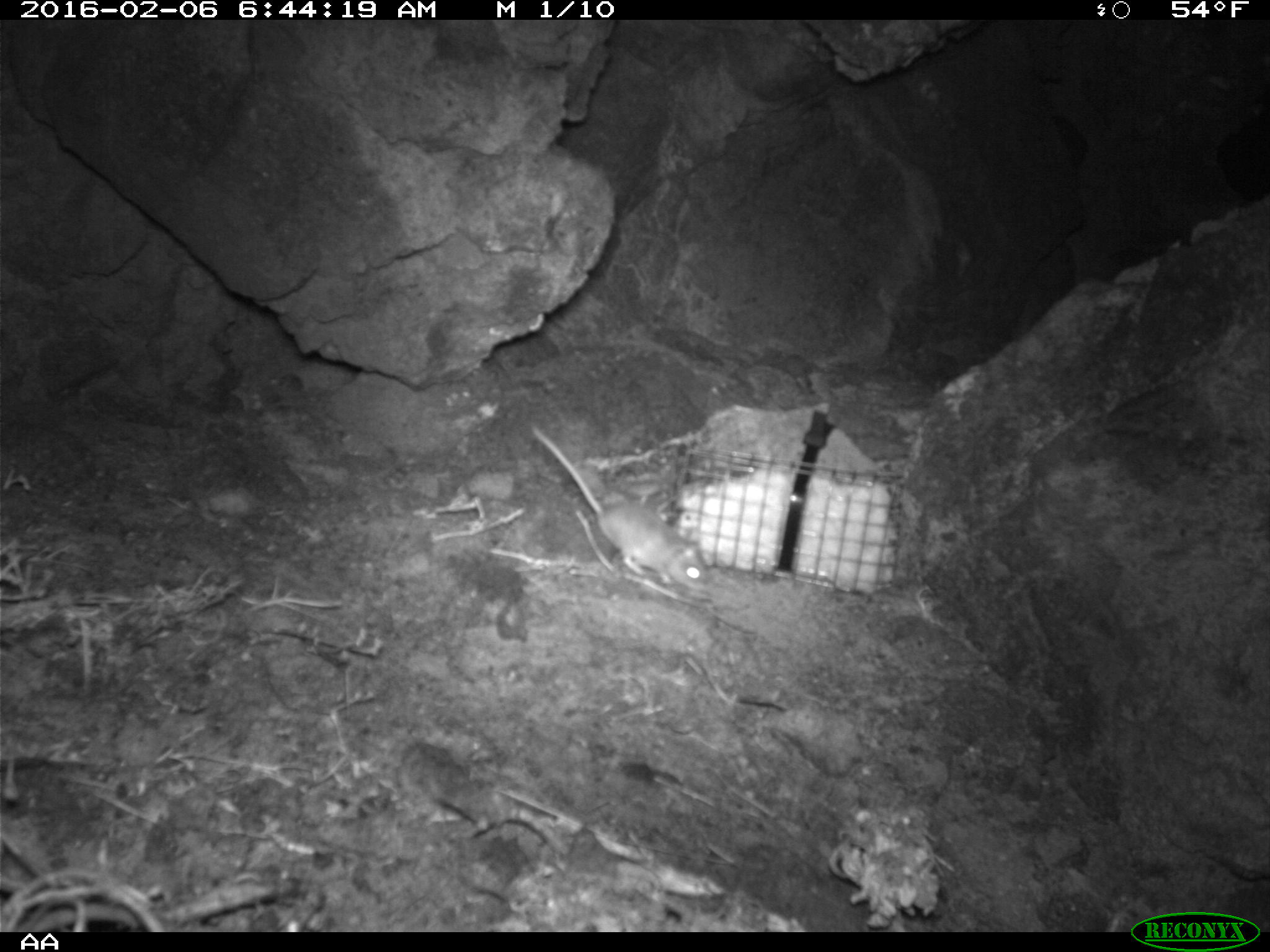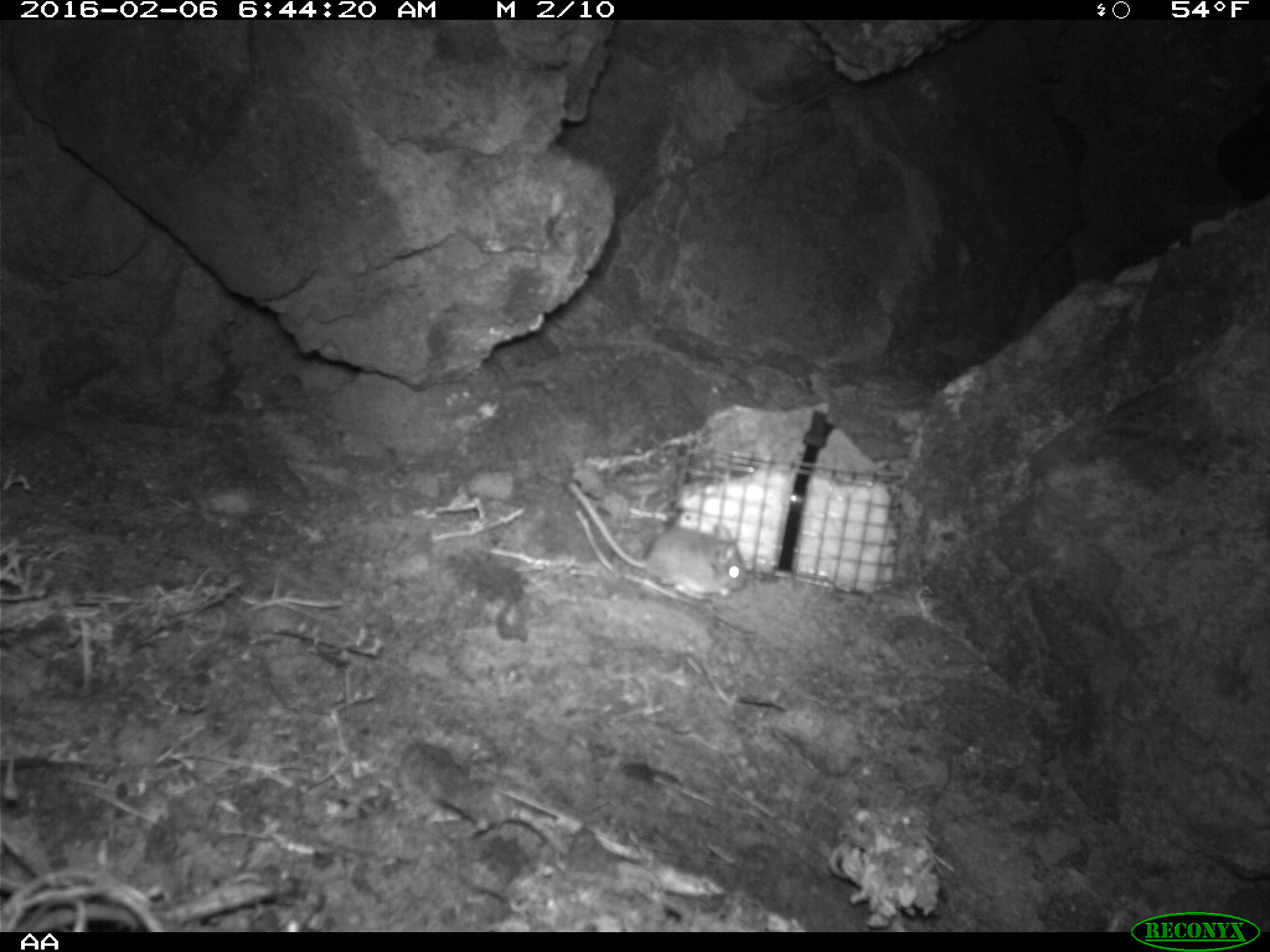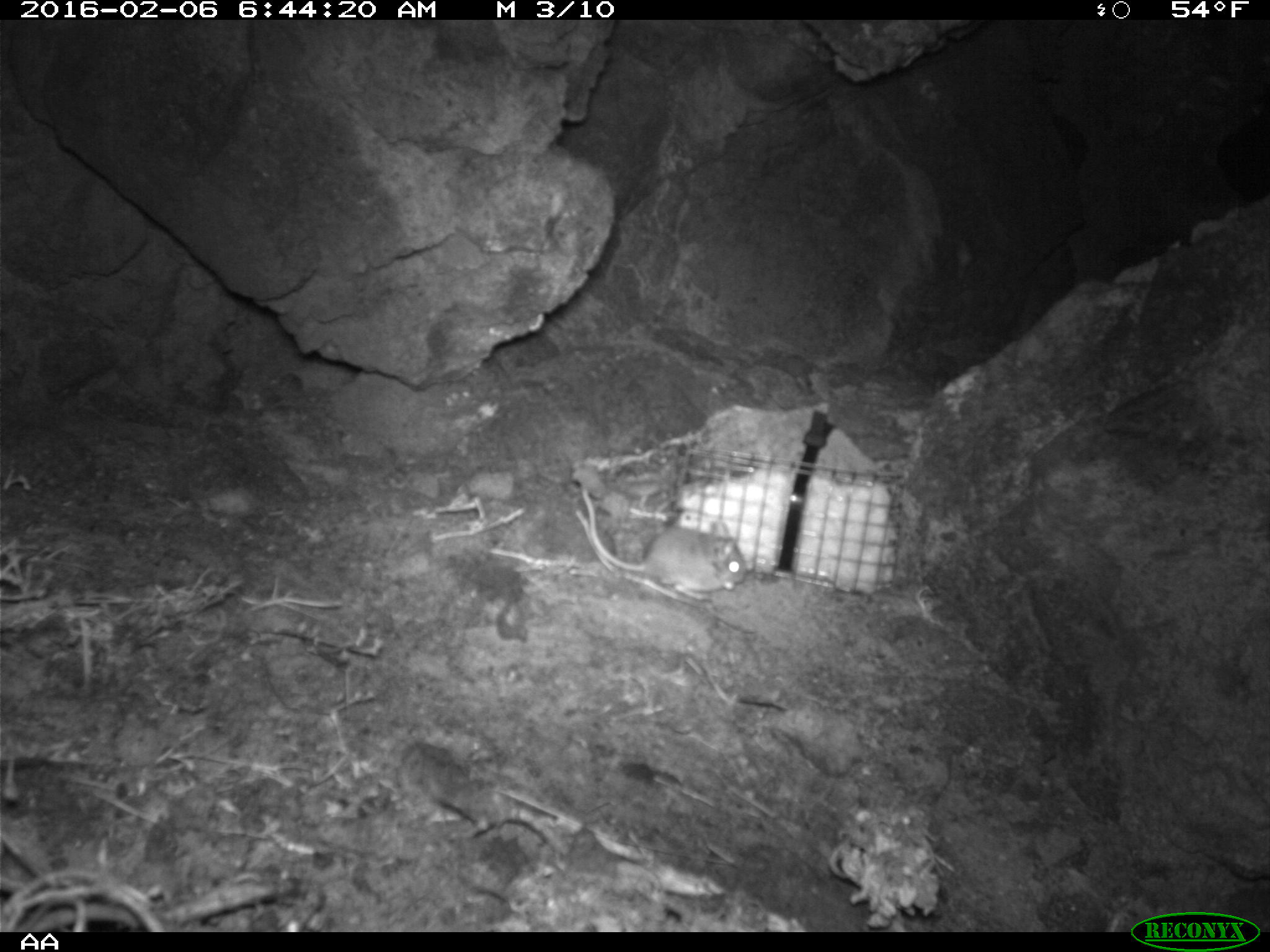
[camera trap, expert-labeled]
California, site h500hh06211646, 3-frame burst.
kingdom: Animalia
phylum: Chordata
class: Mammalia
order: Rodentia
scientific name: Rodentia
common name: rodent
Rodent (Rodentia).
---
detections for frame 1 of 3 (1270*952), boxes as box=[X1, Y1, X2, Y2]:
rodent: box=[531, 428, 716, 591]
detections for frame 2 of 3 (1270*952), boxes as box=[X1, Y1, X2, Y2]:
rodent: box=[567, 482, 745, 599]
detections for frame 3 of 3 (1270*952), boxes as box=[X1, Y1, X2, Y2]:
rodent: box=[580, 482, 745, 600]